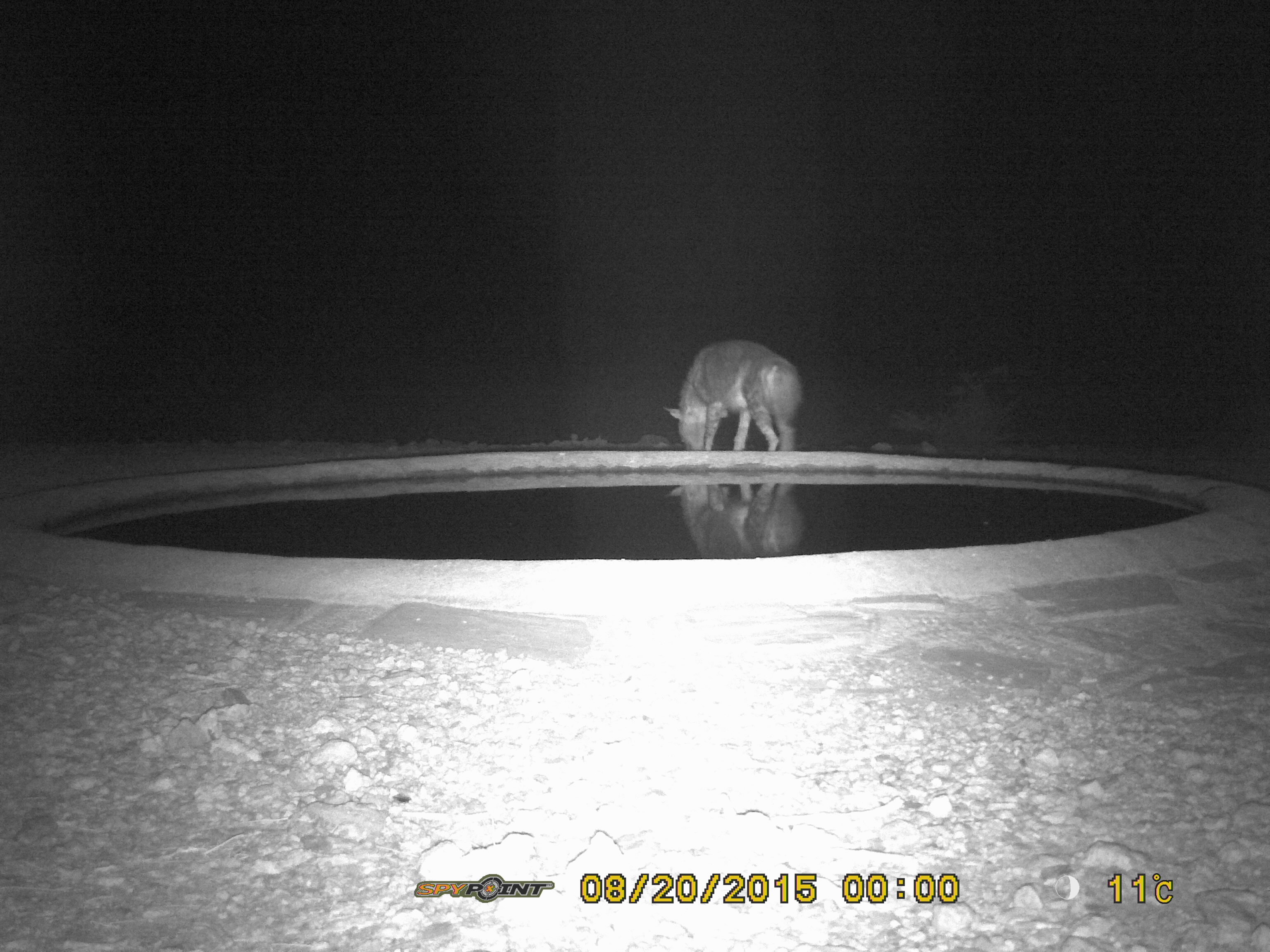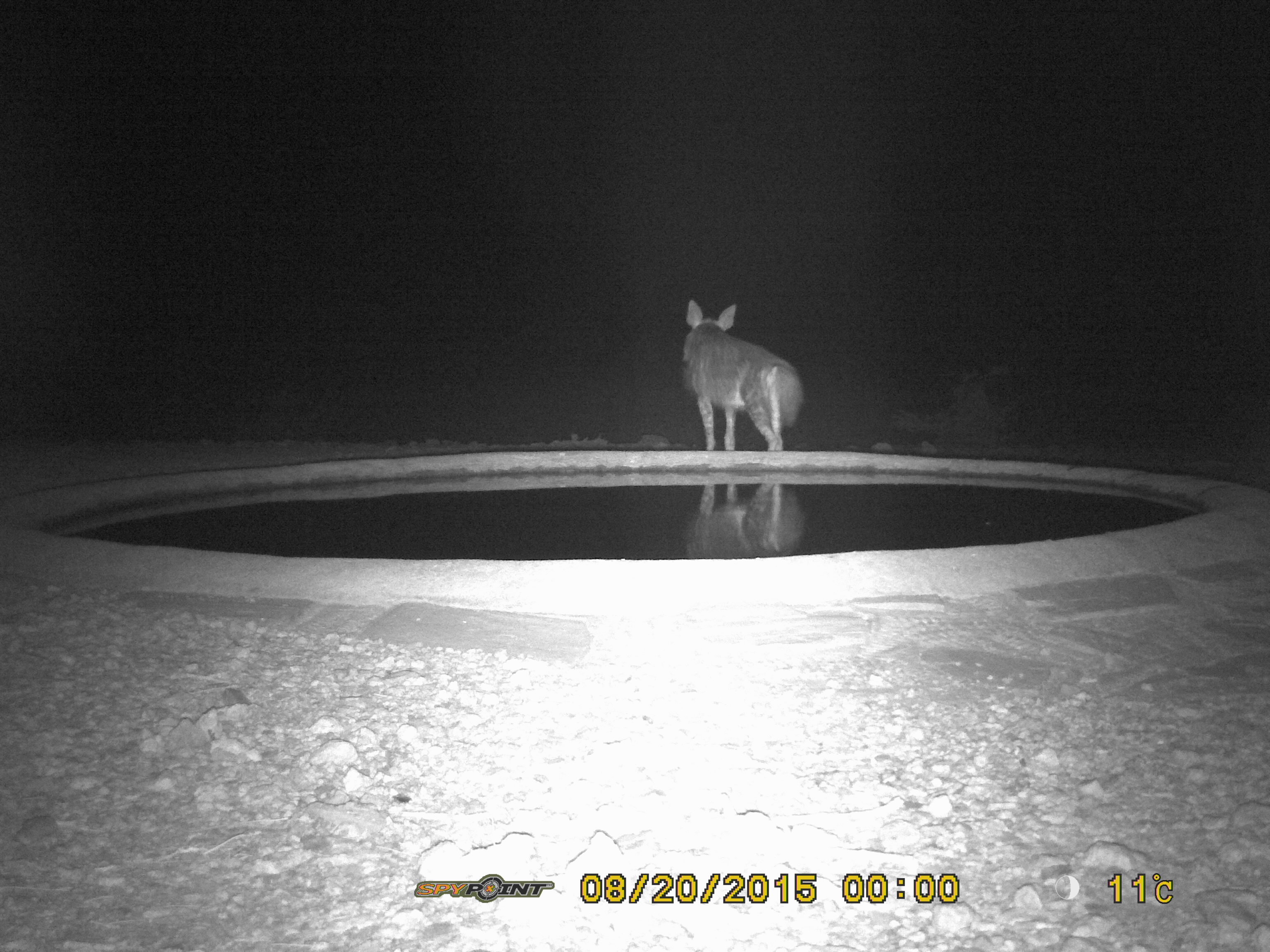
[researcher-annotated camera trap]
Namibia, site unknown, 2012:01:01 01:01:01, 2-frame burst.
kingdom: Animalia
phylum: Chordata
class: Mammalia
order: Carnivora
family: Hyaenidae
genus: Parahyaena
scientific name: Parahyaena brunnea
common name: brown hyena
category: hyaena brunnea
Hyaena brunnea (brown hyena) (Parahyaena brunnea).